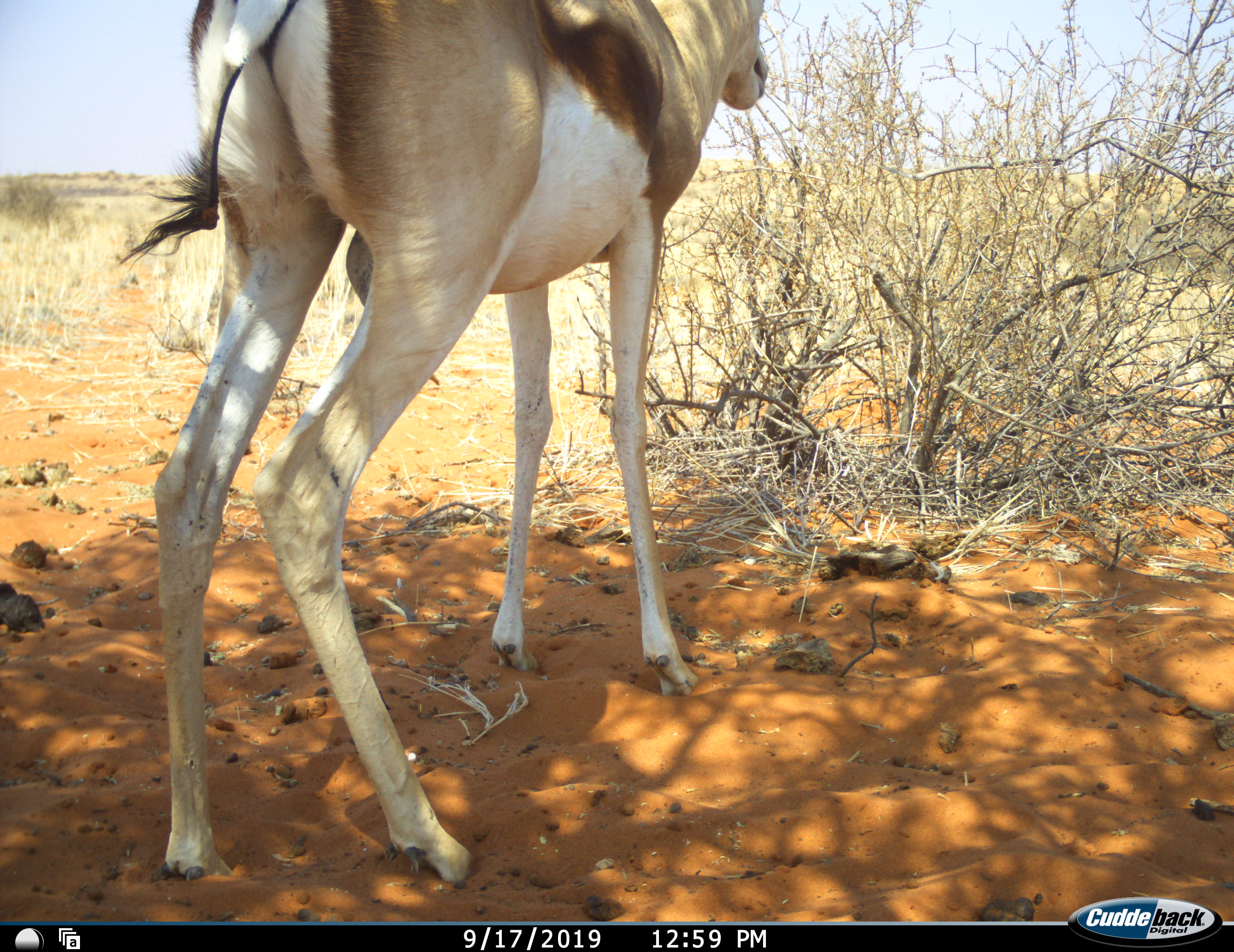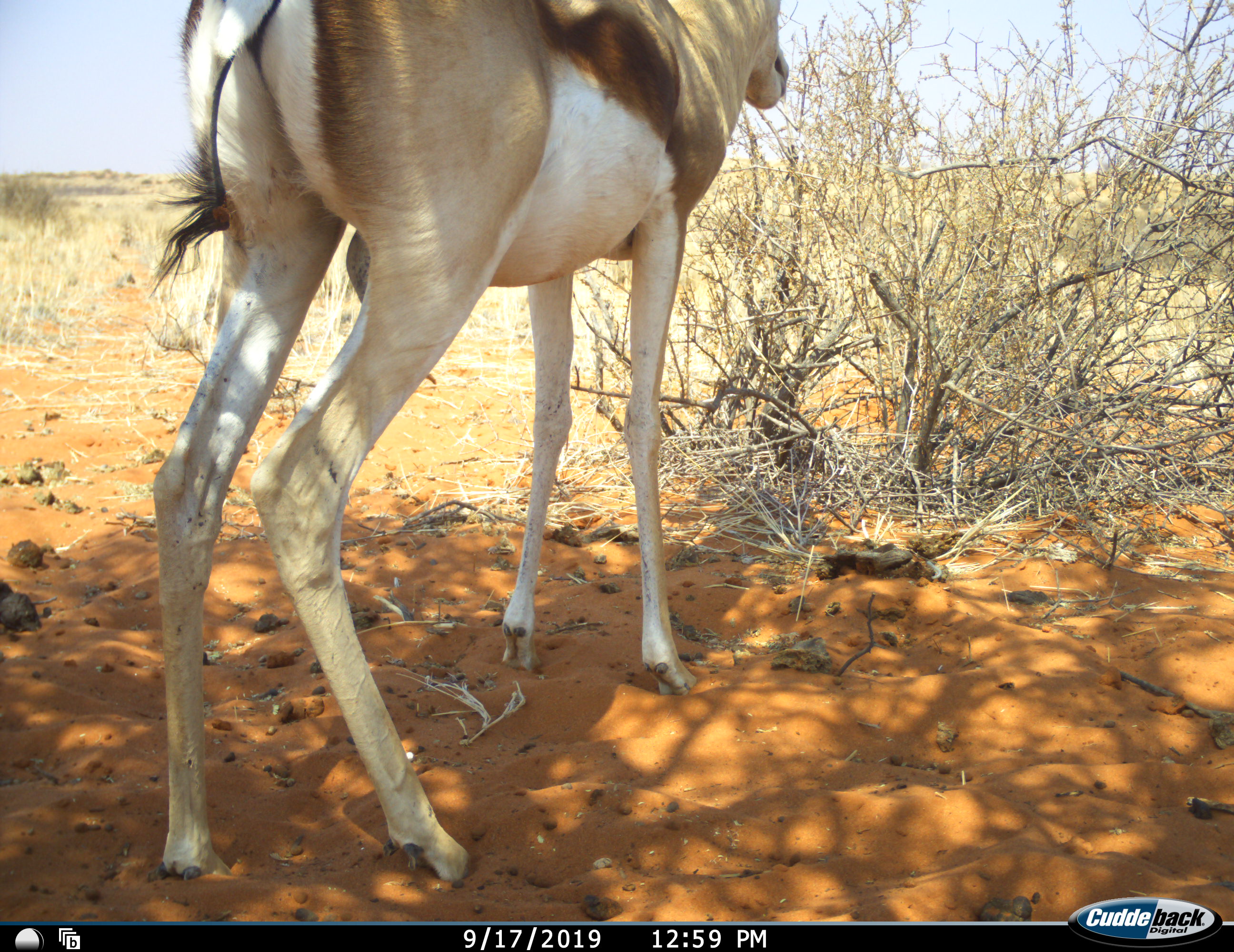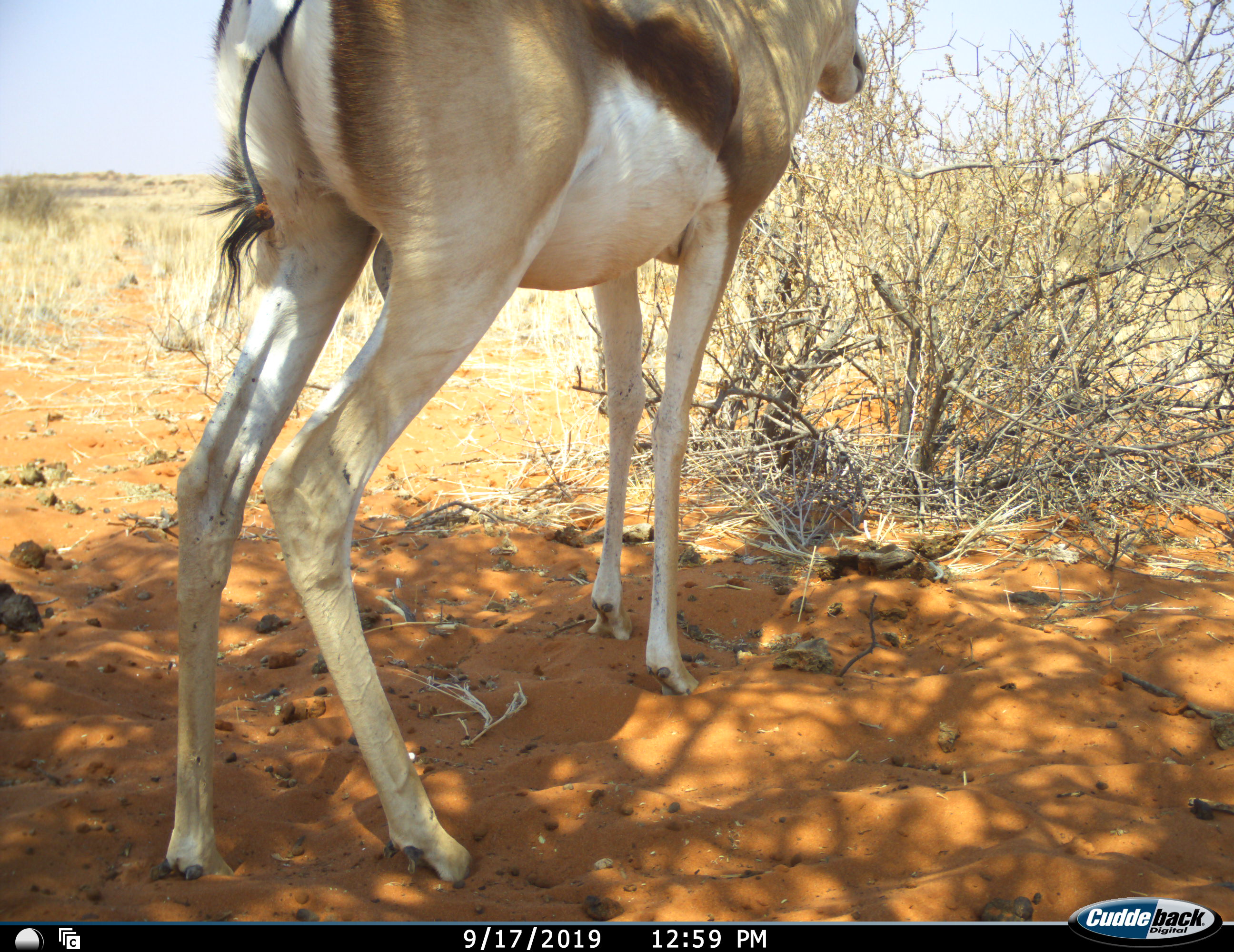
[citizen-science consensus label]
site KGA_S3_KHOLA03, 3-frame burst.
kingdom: Animalia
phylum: Chordata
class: Mammalia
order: Artiodactyla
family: Bovidae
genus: Antidorcas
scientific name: Antidorcas marsupialis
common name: springbok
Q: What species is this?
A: Springbok (Antidorcas marsupialis).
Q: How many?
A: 1.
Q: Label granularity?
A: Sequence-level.